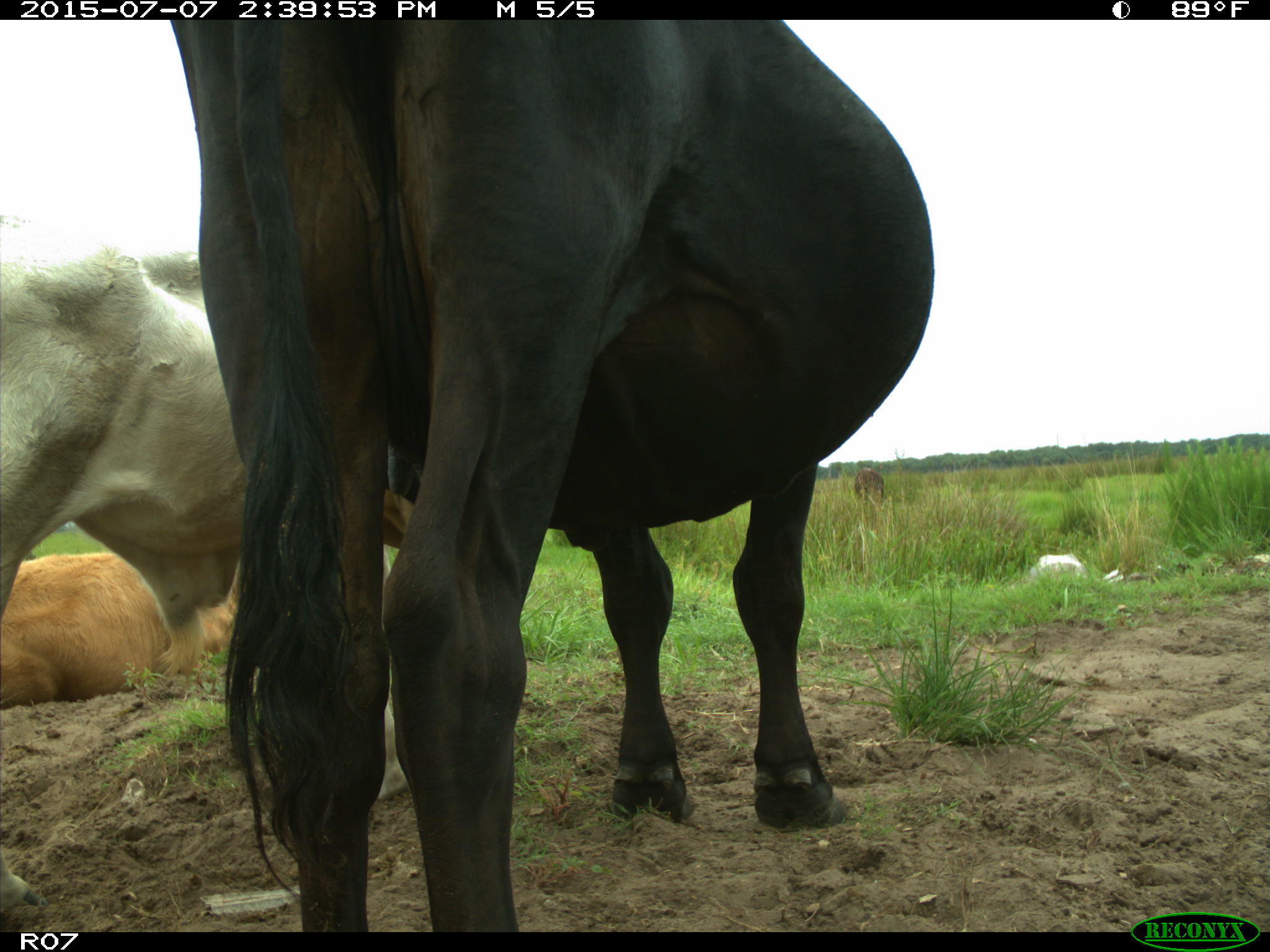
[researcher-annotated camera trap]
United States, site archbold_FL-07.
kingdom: Animalia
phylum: Chordata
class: Mammalia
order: Artiodactyla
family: Bovidae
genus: Bos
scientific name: Bos taurus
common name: domestic cow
Bos taurus (domestic cow).